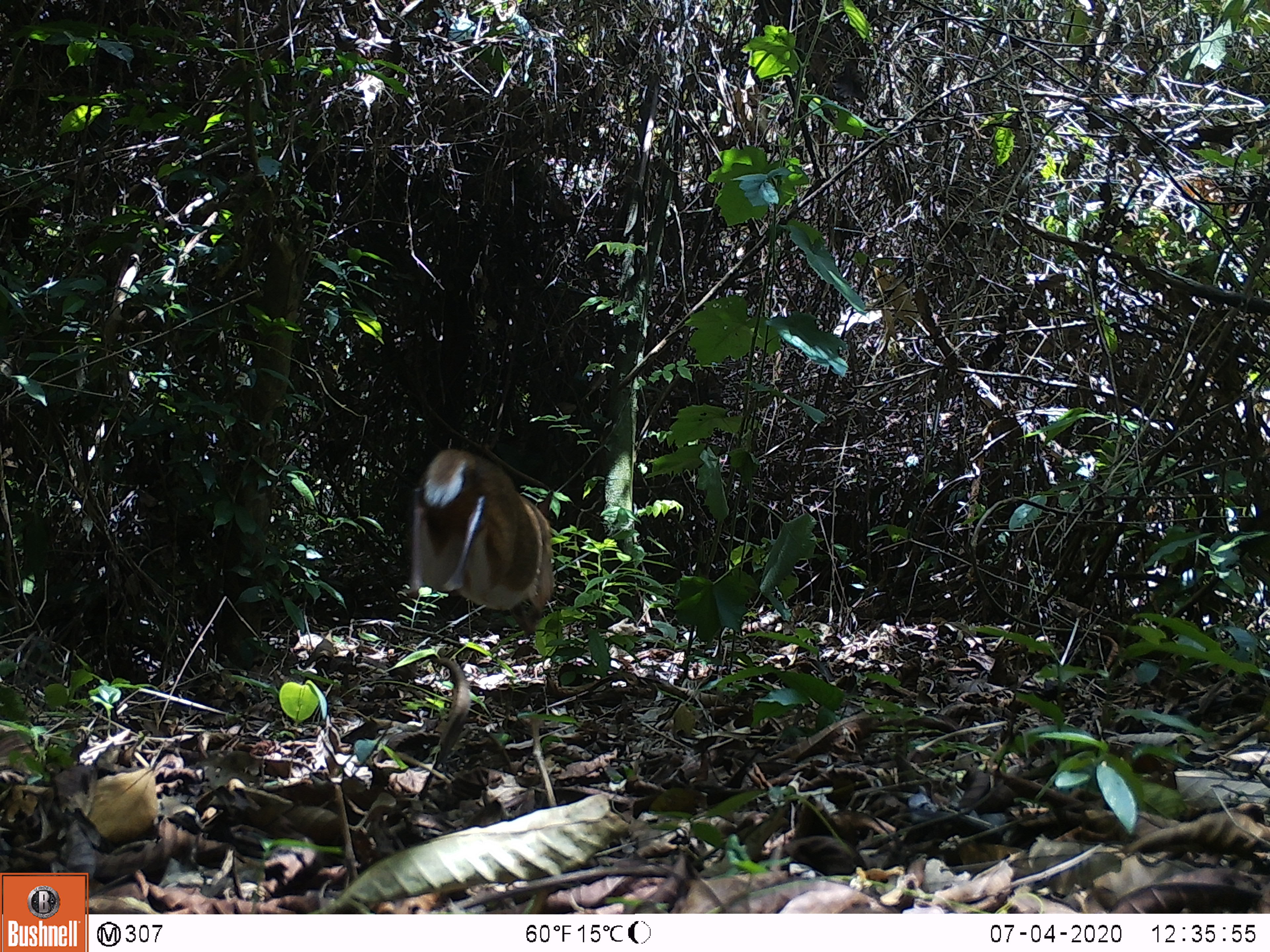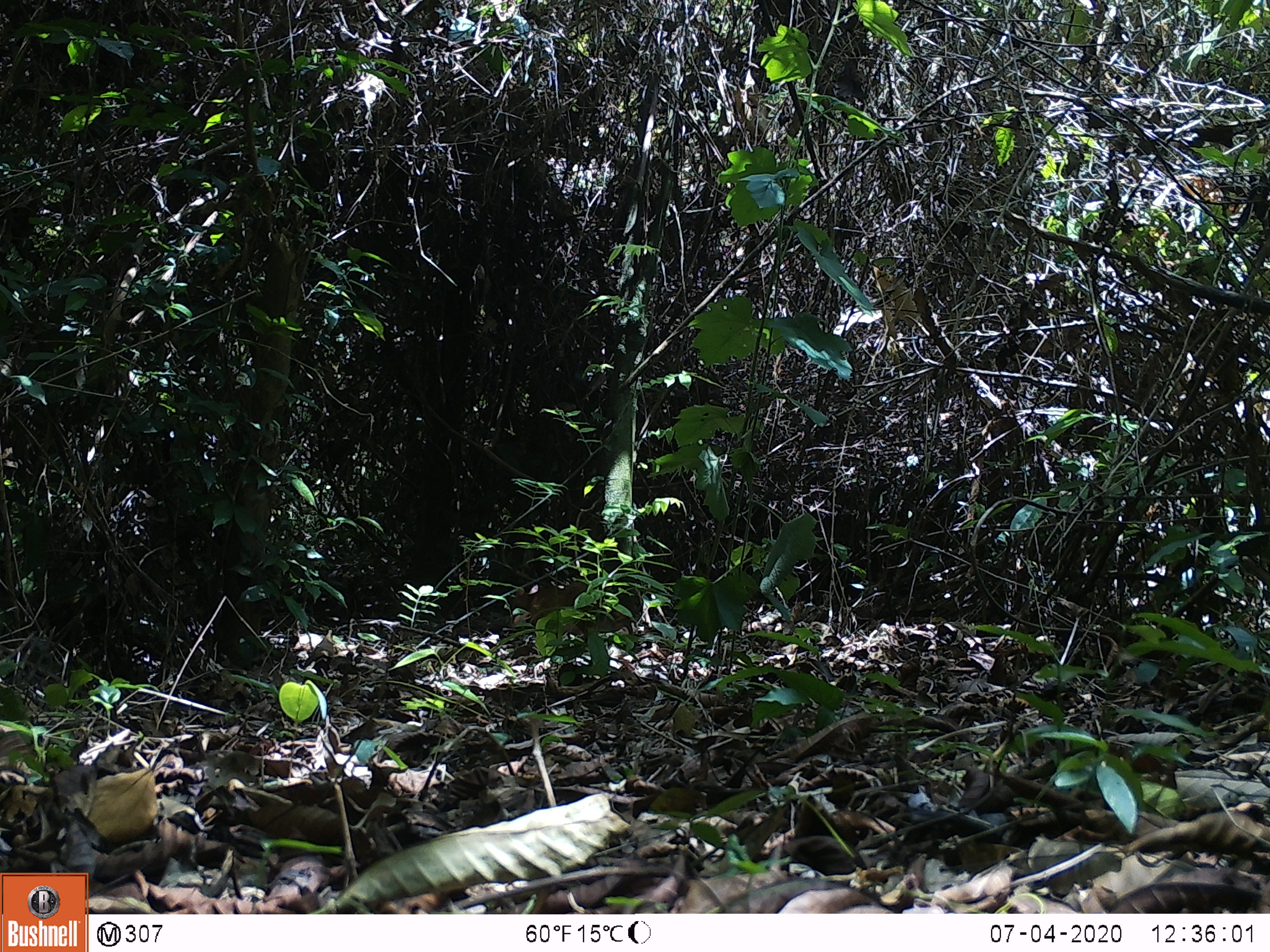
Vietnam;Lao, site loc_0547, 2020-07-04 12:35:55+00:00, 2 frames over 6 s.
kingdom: Animalia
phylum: Chordata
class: Mammalia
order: Artiodactyla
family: Tragulidae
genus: Moschiola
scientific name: Moschiola meminna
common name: chevrotain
Chevrotain (Moschiola meminna). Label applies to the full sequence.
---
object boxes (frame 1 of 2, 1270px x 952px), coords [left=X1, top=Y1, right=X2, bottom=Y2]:
chevrotain: [left=408, top=449, right=554, bottom=636]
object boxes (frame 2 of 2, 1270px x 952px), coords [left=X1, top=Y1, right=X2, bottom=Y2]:
chevrotain: [left=507, top=581, right=641, bottom=643]